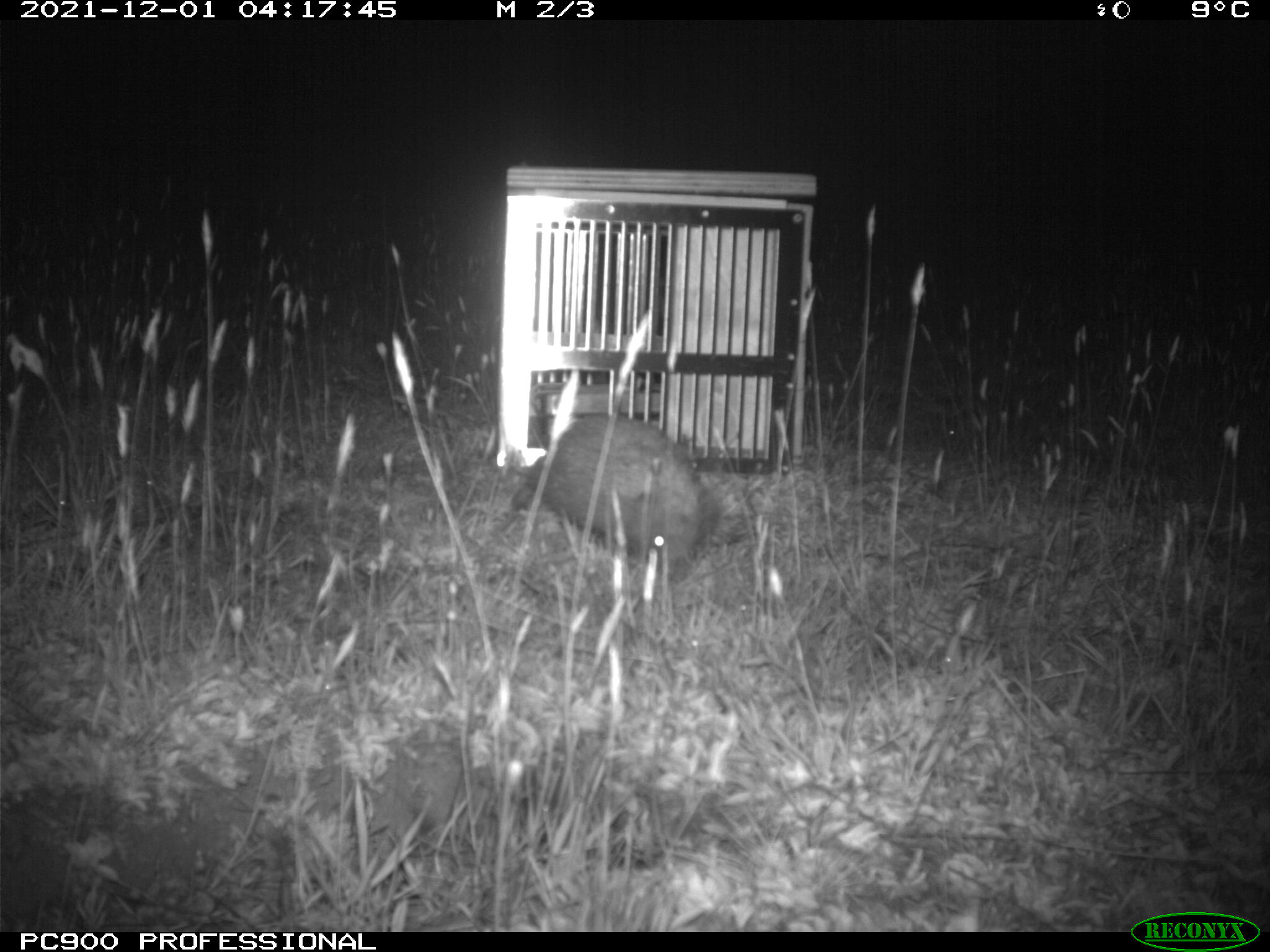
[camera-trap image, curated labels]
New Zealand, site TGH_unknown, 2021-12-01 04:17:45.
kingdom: Animalia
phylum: Chordata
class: Mammalia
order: Eulipotyphla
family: Erinaceidae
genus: Erinaceus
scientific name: Erinaceus europaeus europaeus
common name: european hedgehog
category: hedgehog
Hedgehog (european hedgehog) (Erinaceus europaeus europaeus).